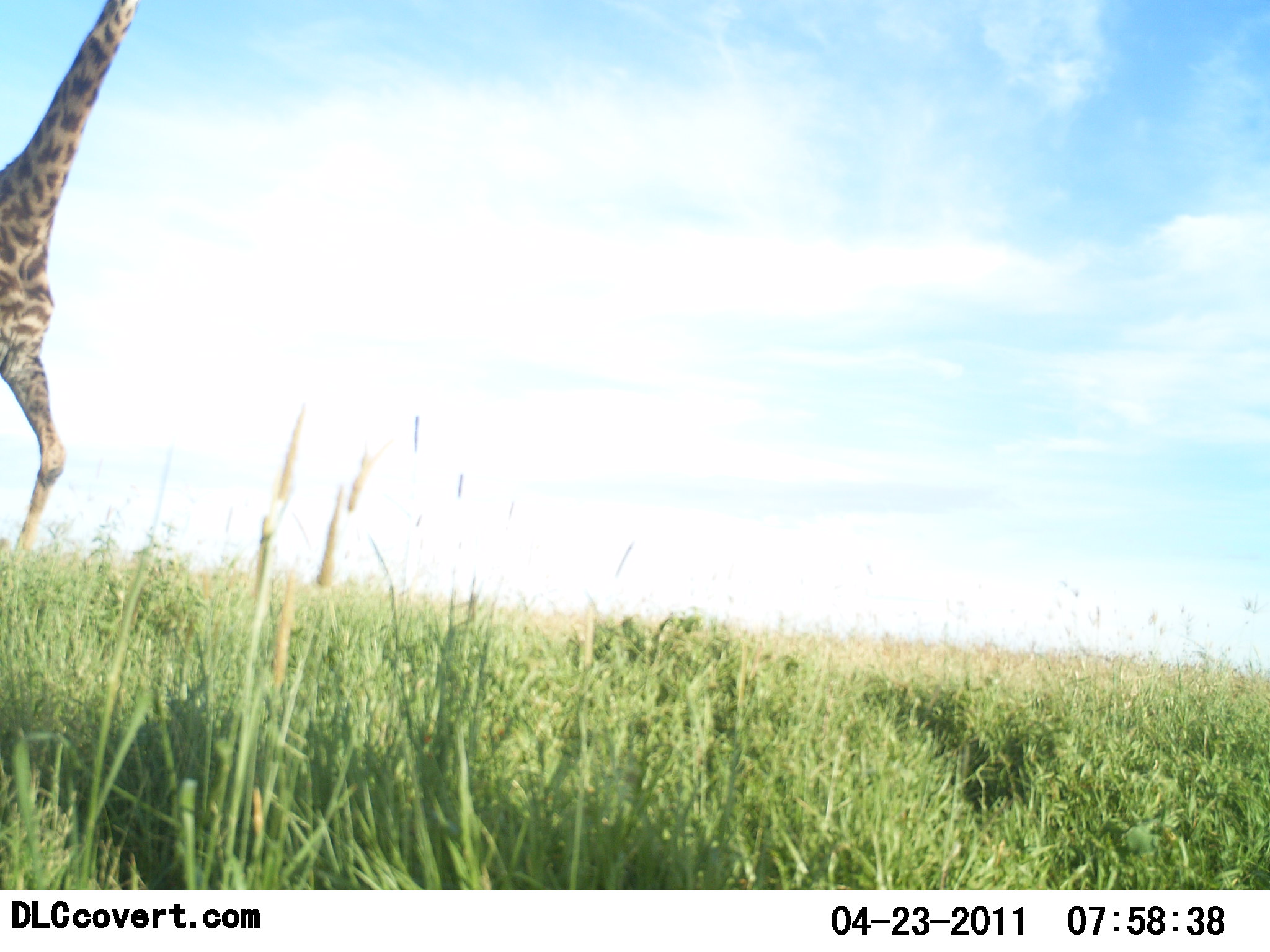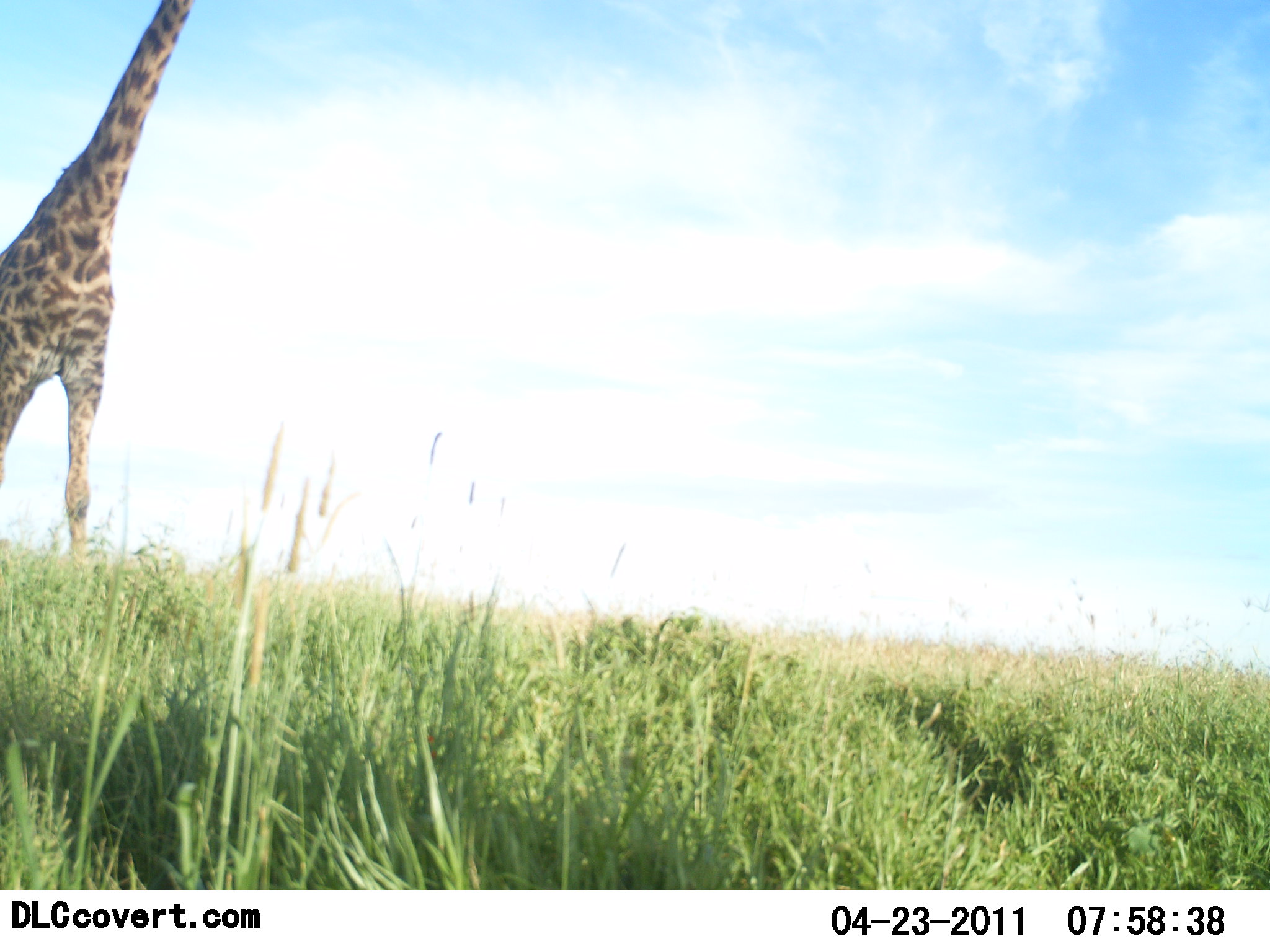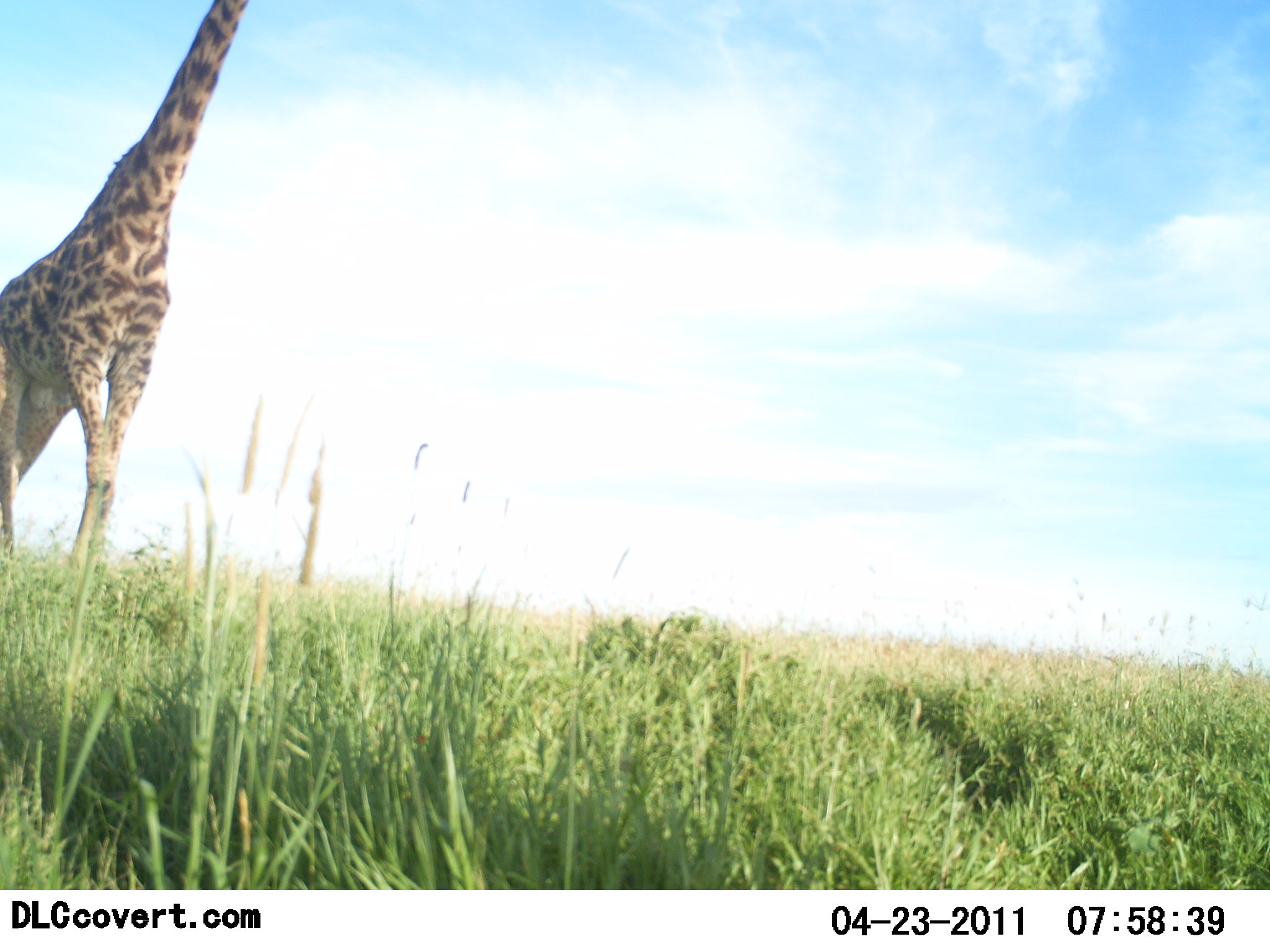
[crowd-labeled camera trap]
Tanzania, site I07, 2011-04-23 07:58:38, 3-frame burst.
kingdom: Animalia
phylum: Chordata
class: Mammalia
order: Artiodactyla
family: Giraffidae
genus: Giraffa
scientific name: Giraffa camelopardalis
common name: giraffe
Giraffe (Giraffa camelopardalis), count 1. Behavior (volunteer vote fractions): standing 0%, resting 0%, moving 100%, interacting 0%. Young present (vote fraction): 0%. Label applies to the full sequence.